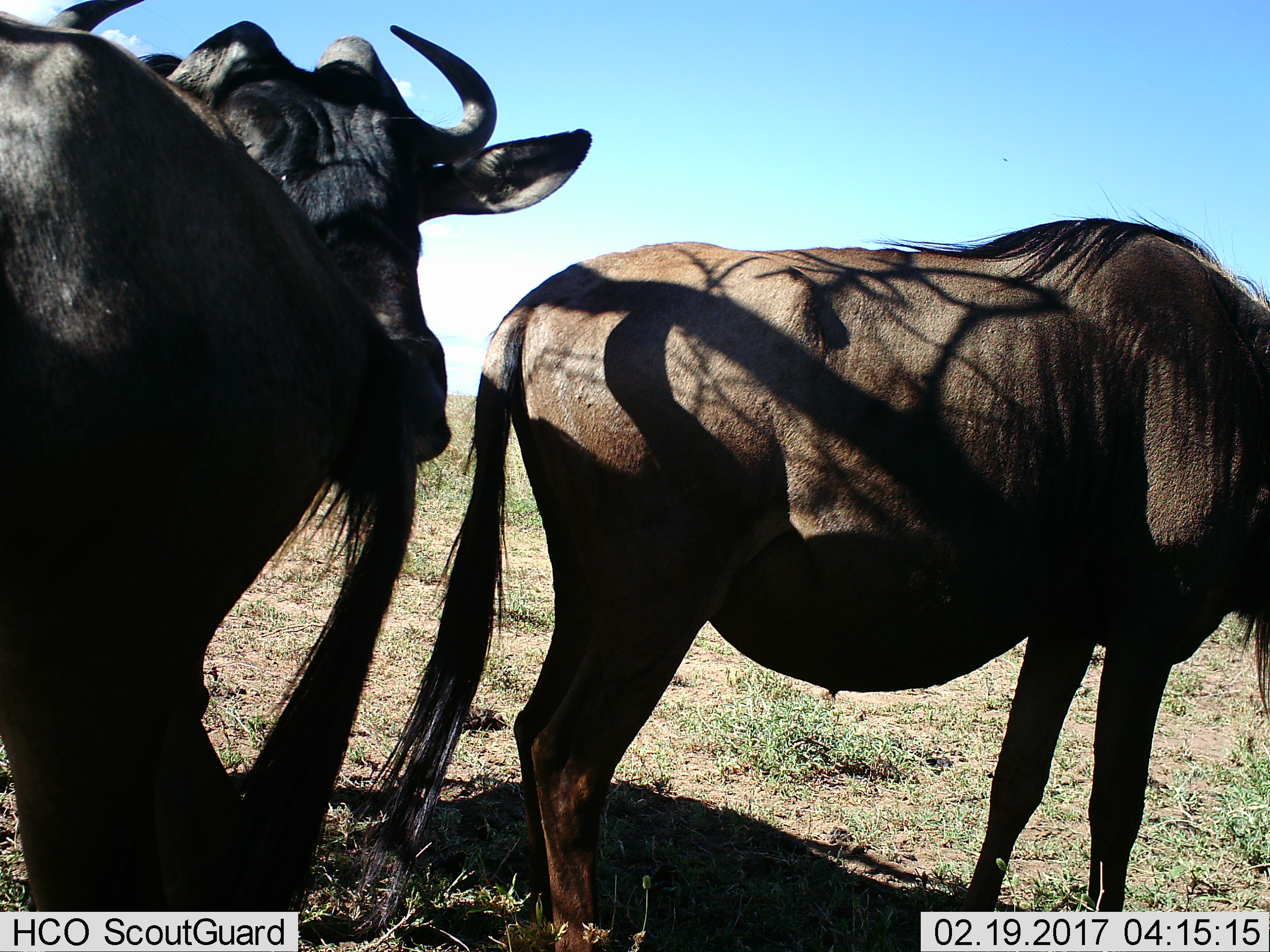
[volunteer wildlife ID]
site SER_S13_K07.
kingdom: Animalia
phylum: Chordata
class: Mammalia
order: Artiodactyla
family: Bovidae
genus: Connochaetes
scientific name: Connochaetes taurinus taurinus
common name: blue wildebeest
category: wildebeestblue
Wildebeestblue (blue wildebeest) (Connochaetes taurinus taurinus), count 3. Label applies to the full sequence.